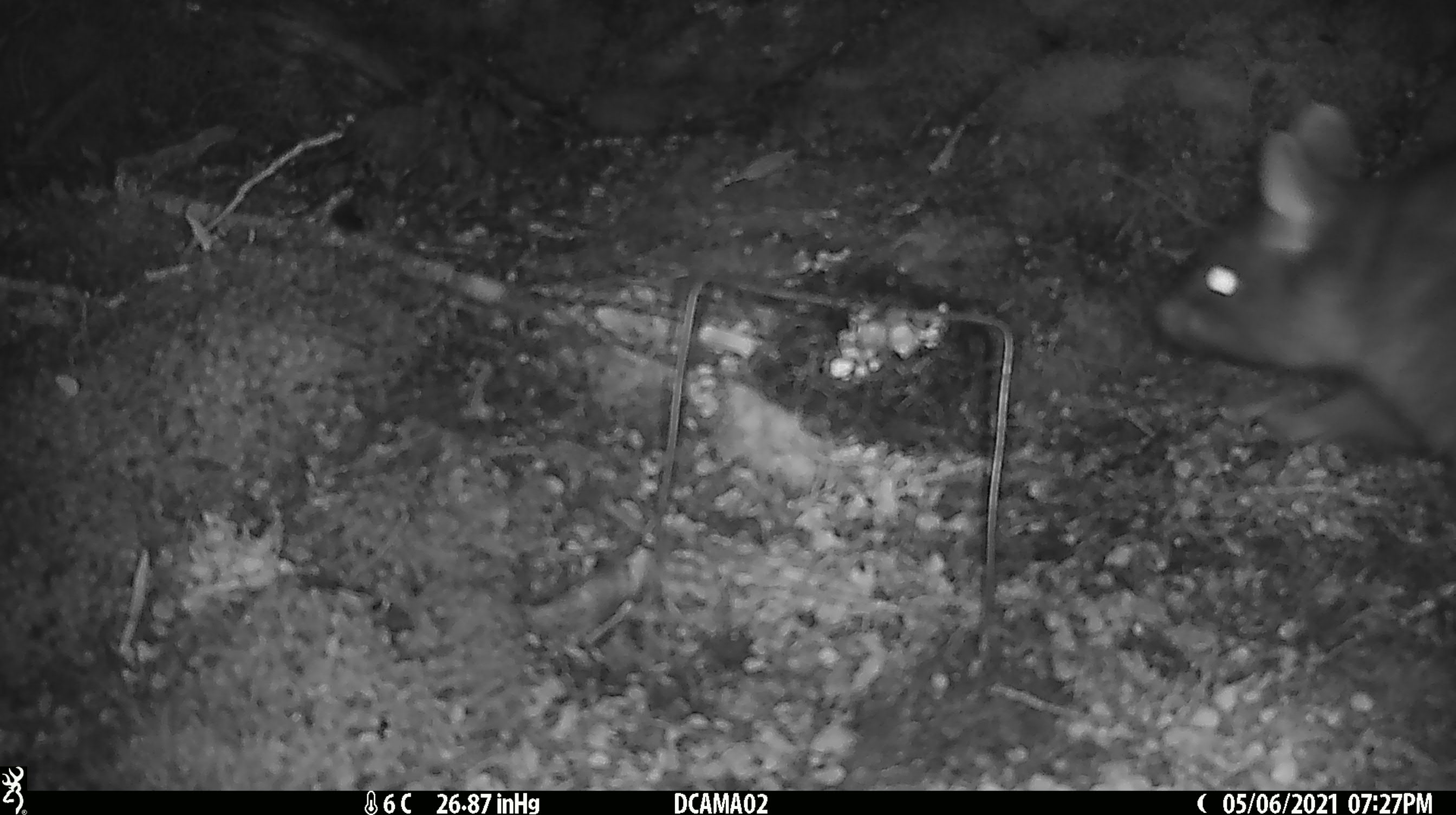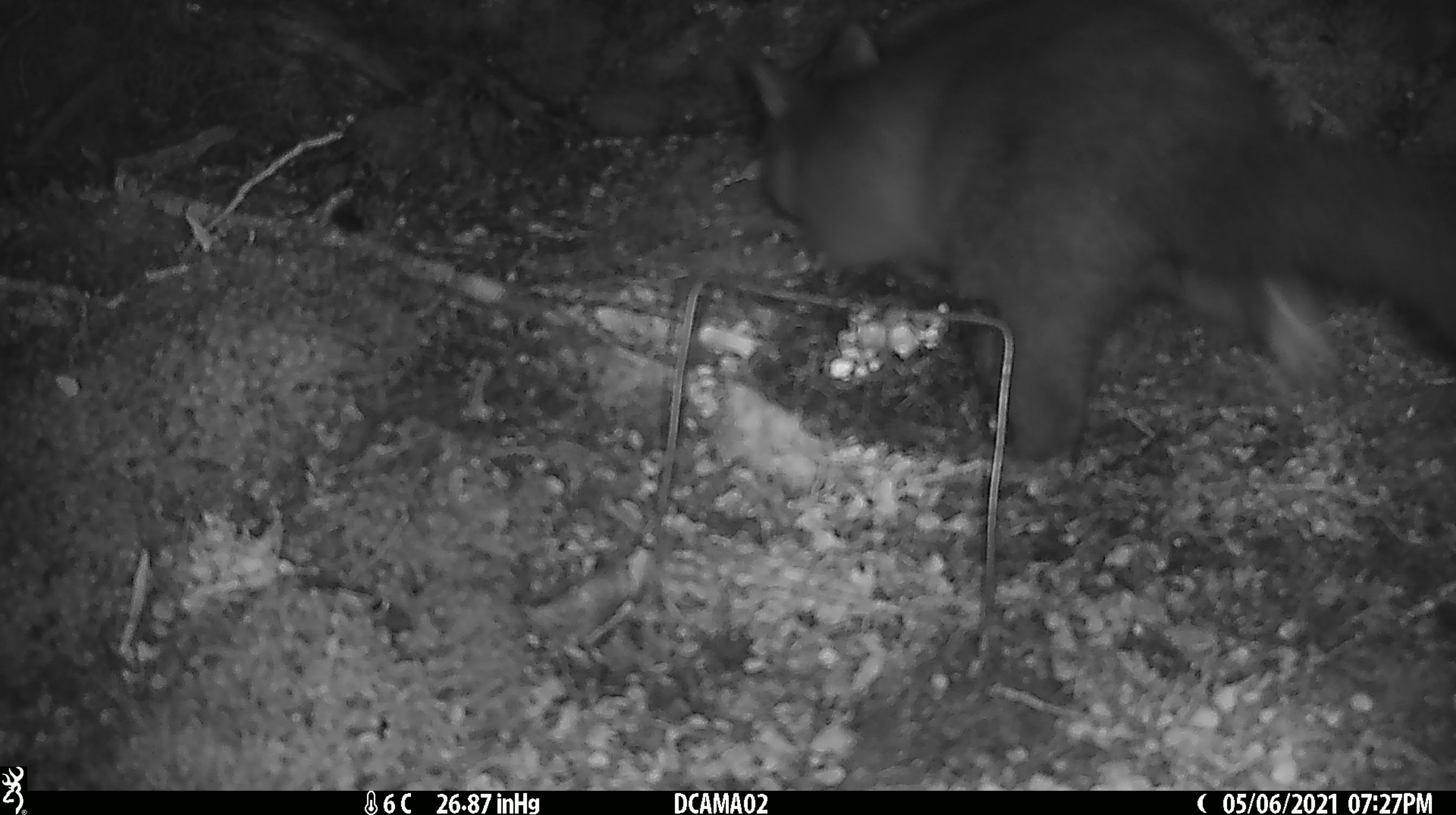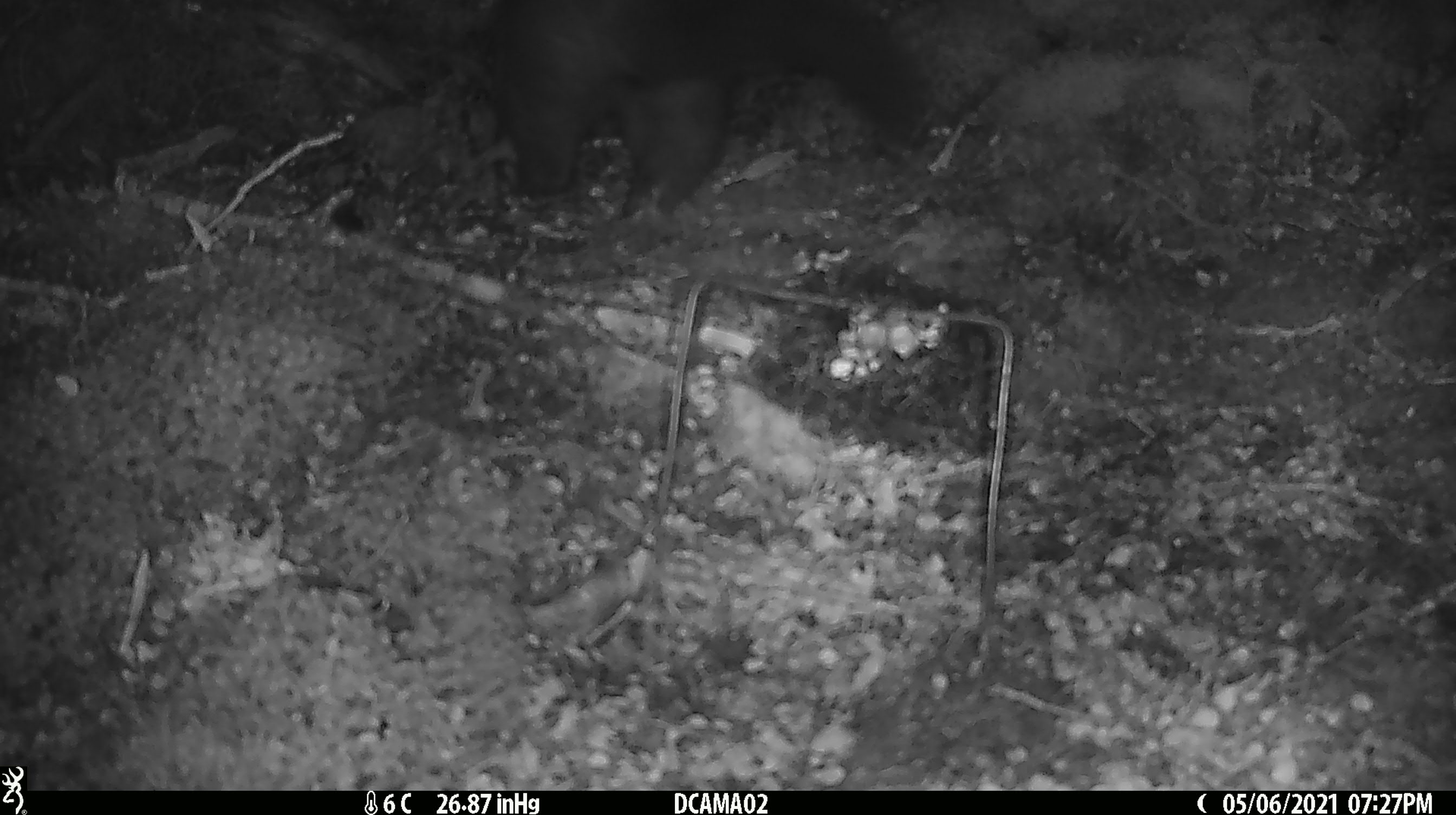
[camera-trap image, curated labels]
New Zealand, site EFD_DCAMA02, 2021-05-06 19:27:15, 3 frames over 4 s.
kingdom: Animalia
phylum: Chordata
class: Mammalia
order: Diprotodontia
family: Phalangeridae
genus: Trichosurus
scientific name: Trichosurus vulpecula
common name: common brushtail possum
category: possum